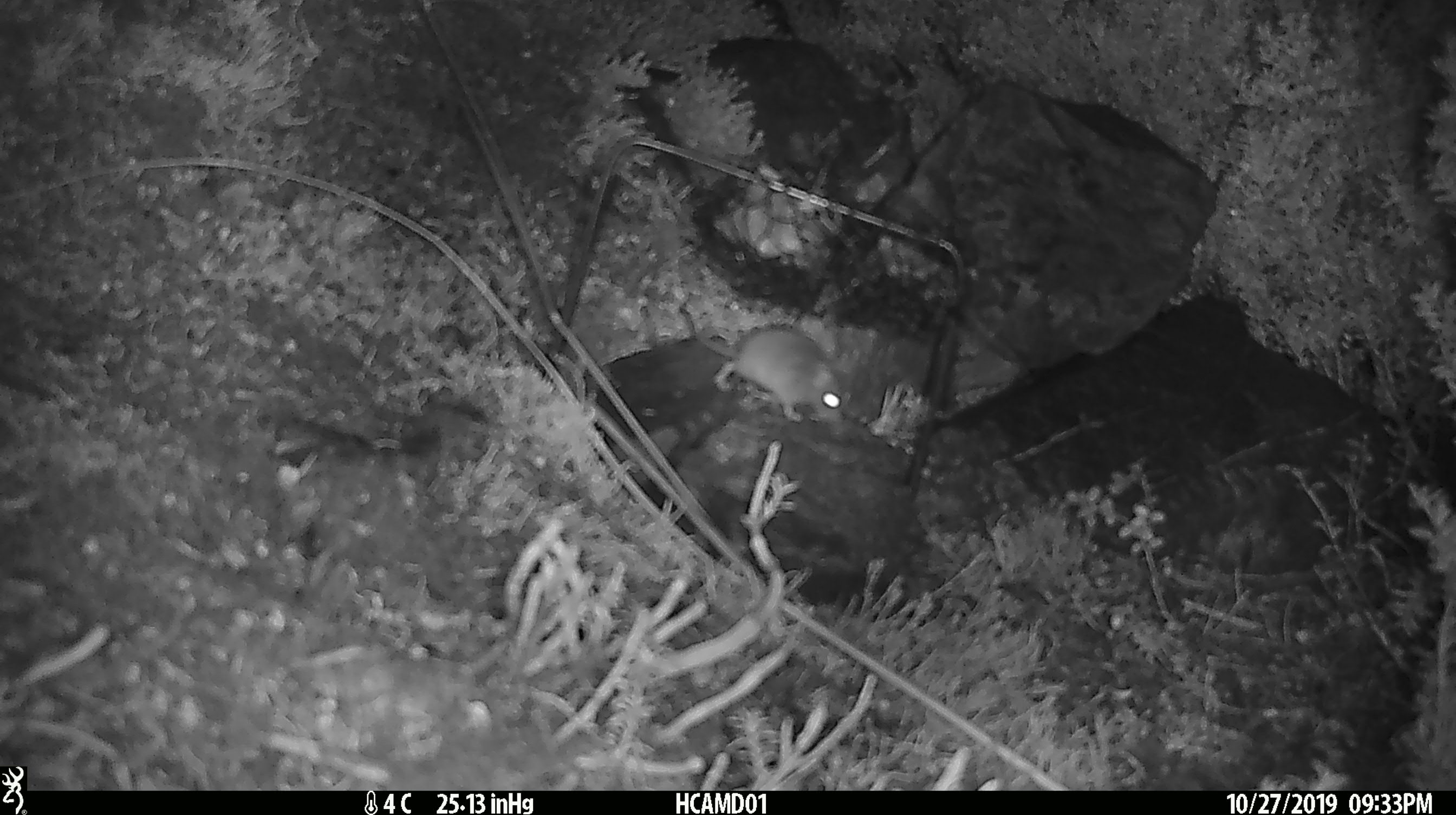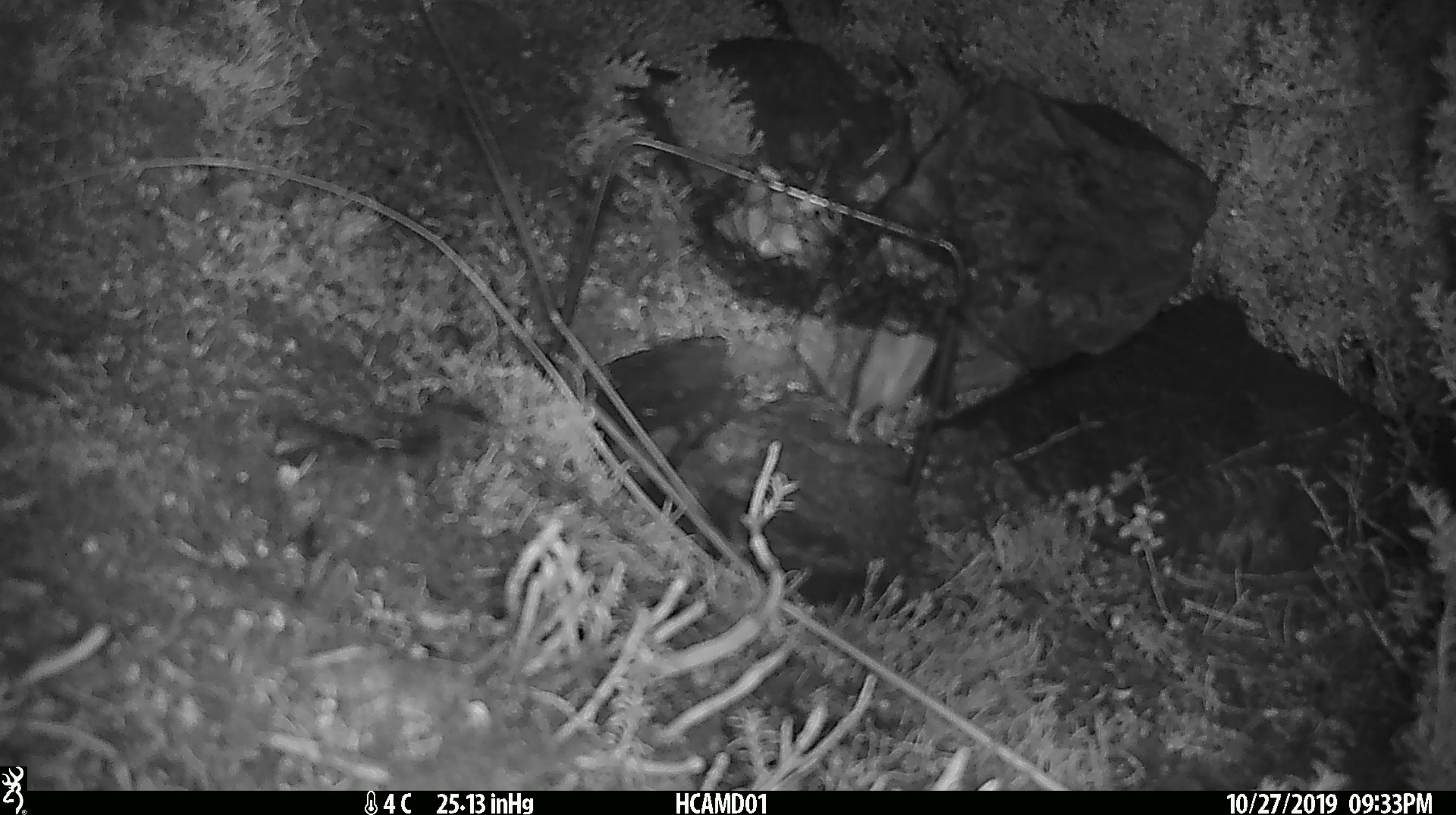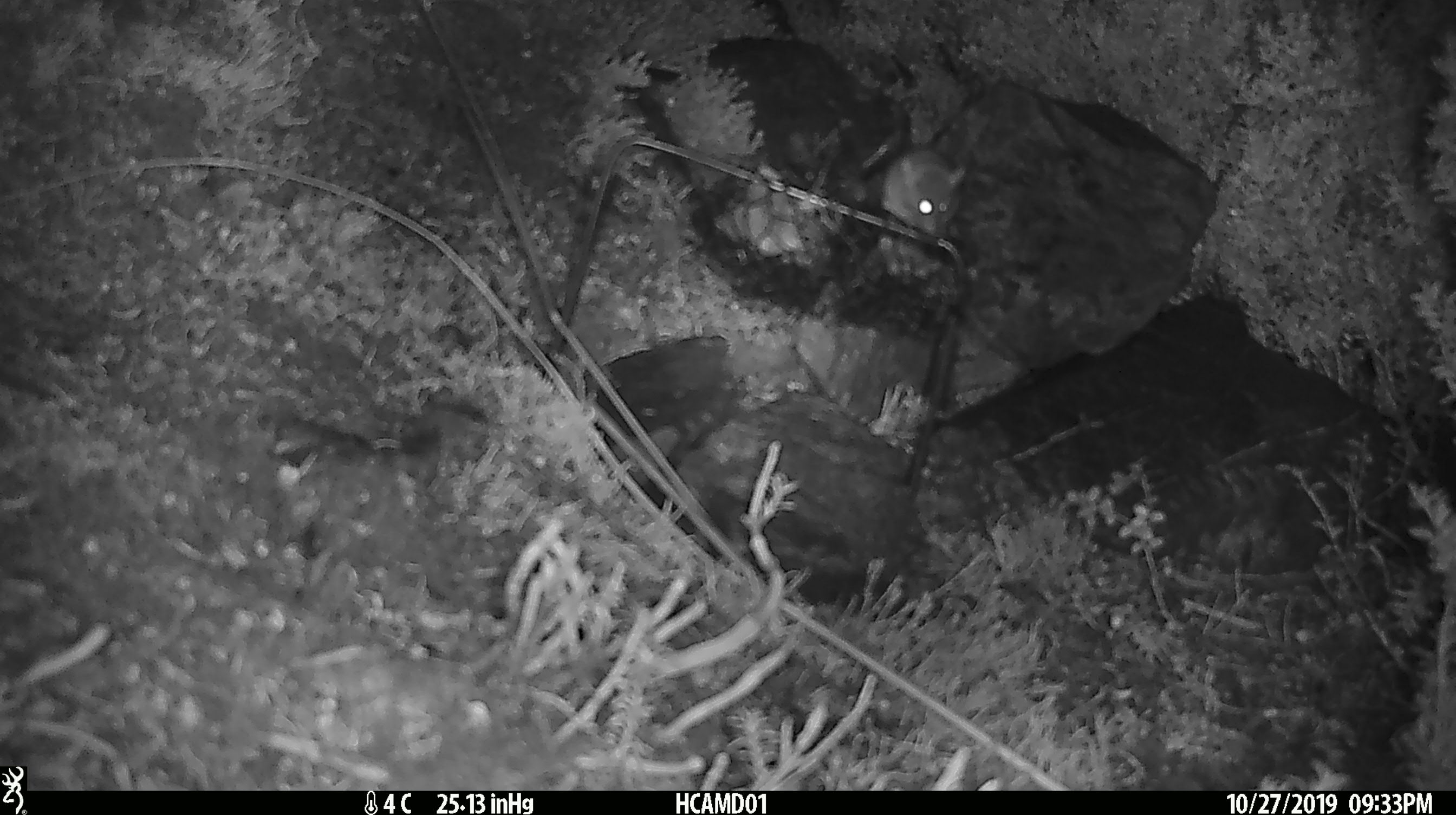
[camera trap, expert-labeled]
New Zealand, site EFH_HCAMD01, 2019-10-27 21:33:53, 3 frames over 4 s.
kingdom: Animalia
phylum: Chordata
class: Mammalia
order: Rodentia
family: Muridae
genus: Mus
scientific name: Mus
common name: mouse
Mouse (Mus).